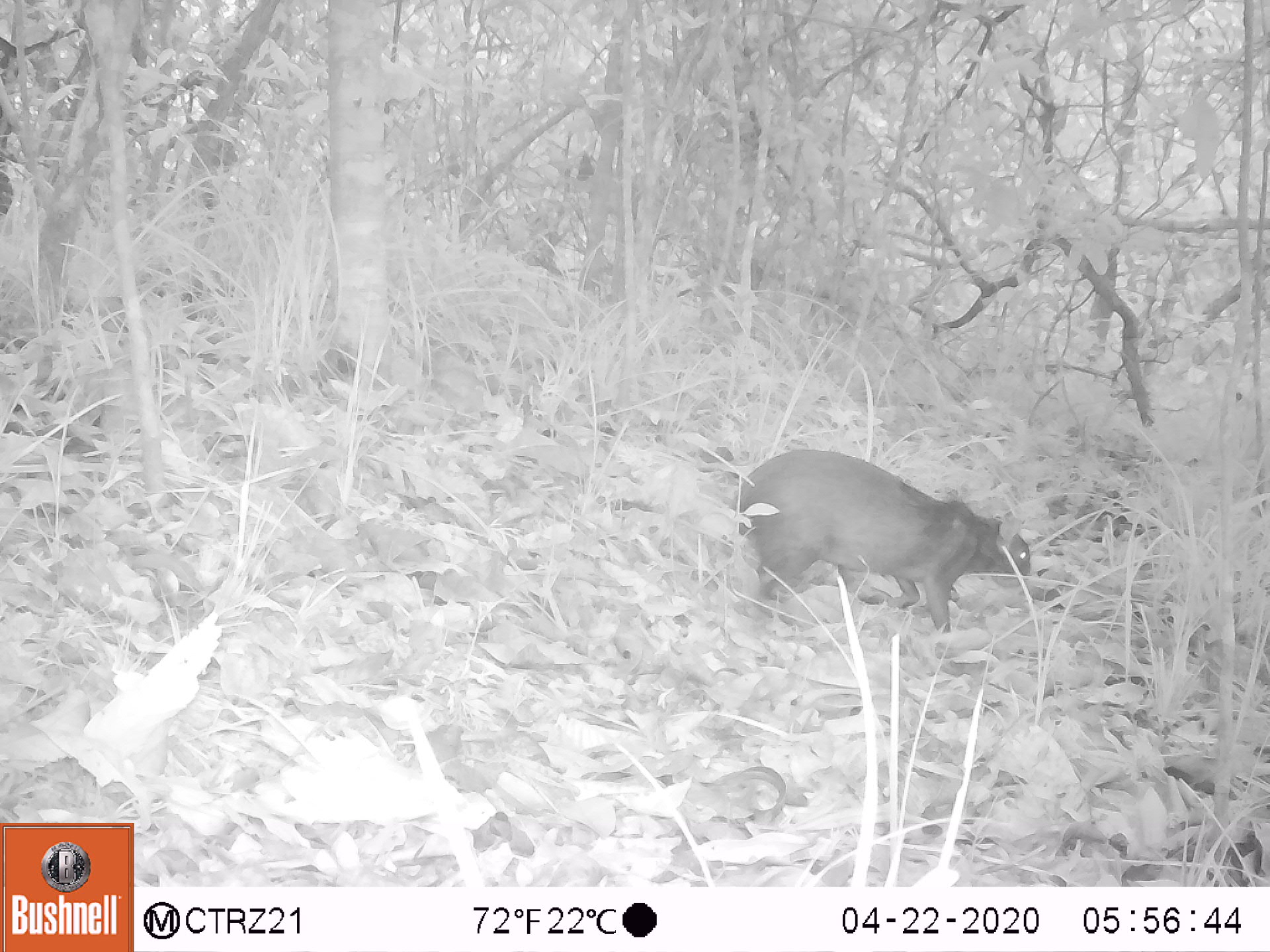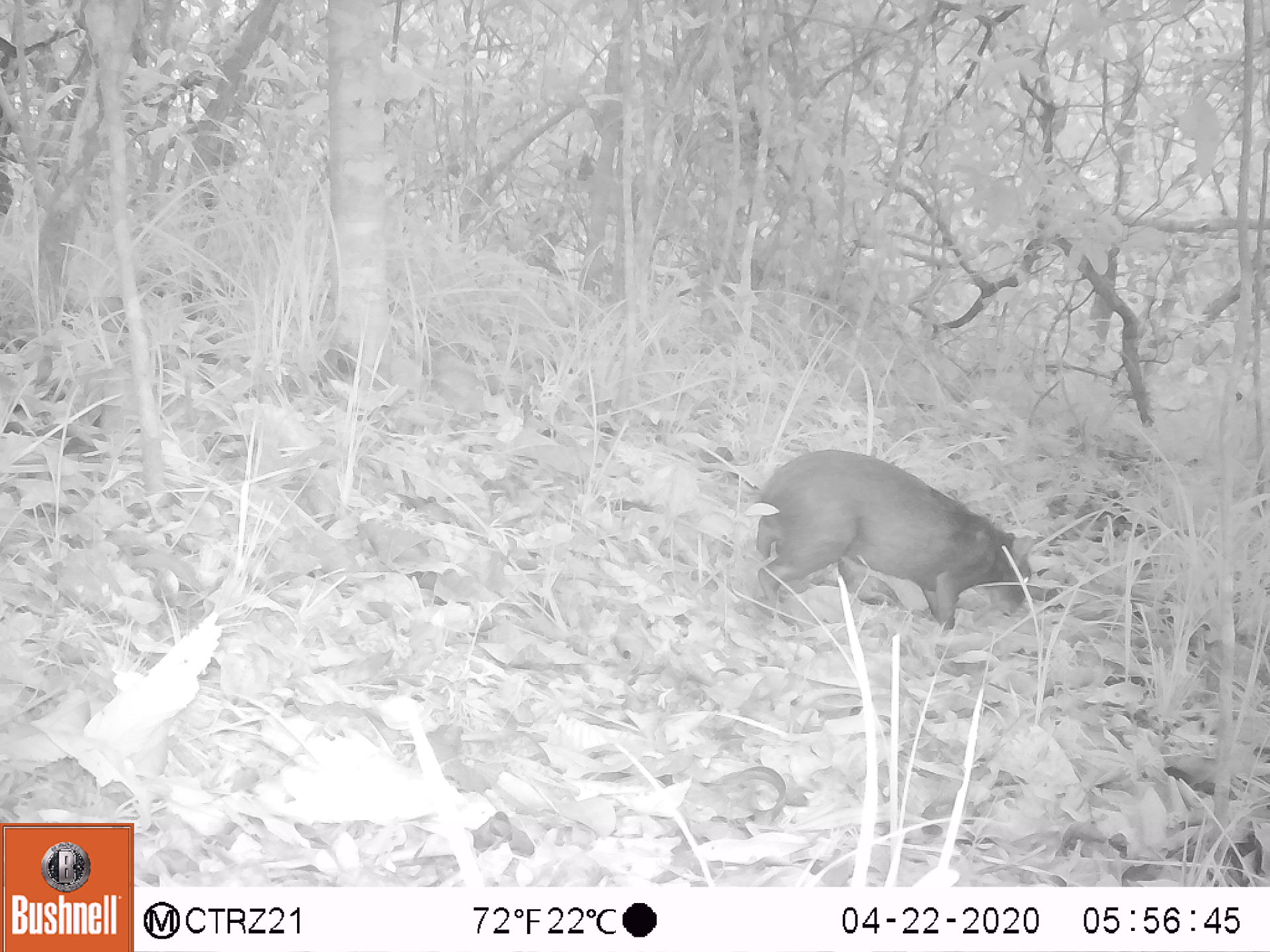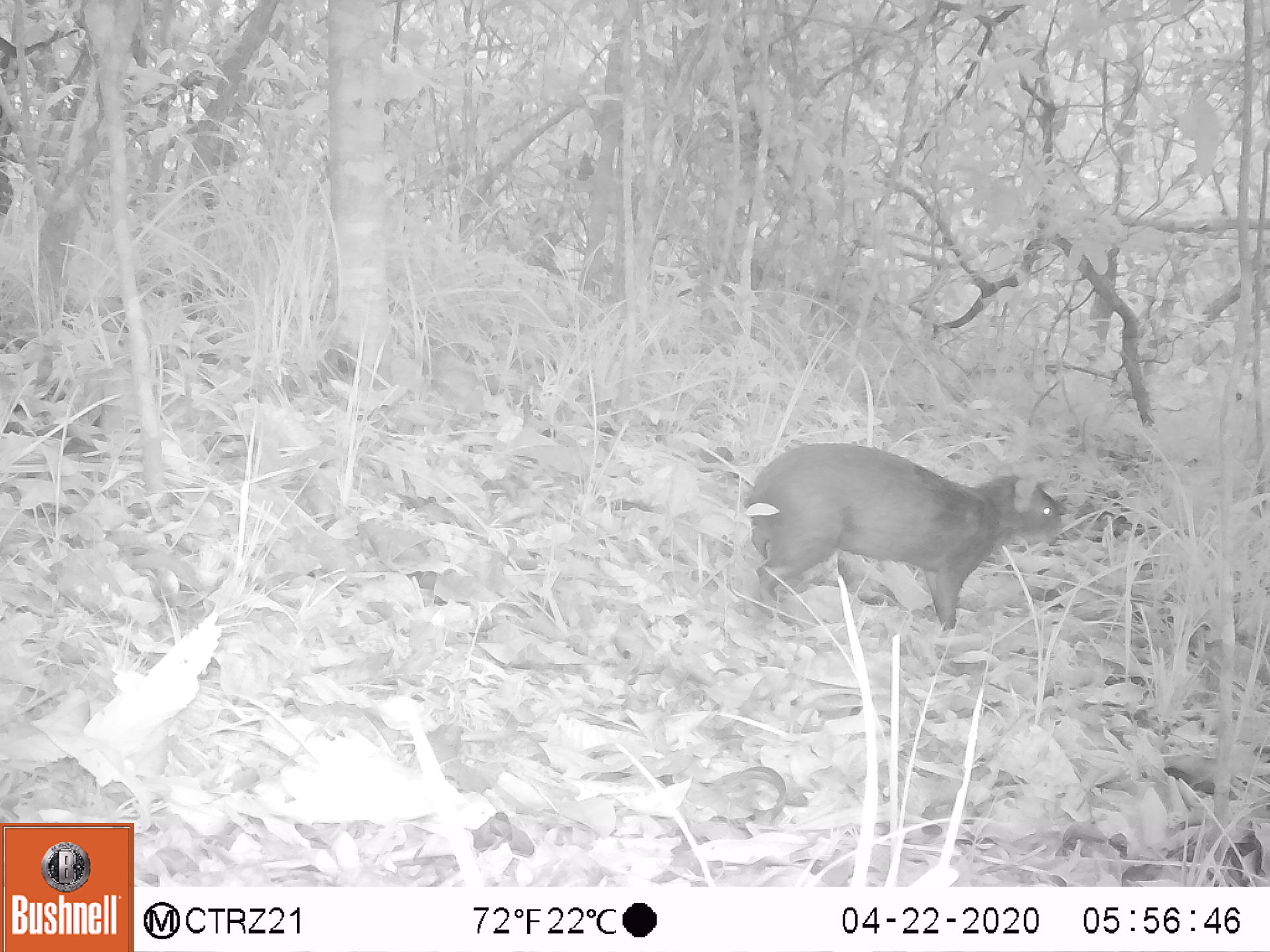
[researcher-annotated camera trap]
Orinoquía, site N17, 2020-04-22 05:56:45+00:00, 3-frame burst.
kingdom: Animalia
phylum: Chordata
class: Mammalia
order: Rodentia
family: Dasyproctidae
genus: Dasyprocta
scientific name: Dasyprocta fuliginosa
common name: black agouti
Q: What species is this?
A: Black agouti (Dasyprocta fuliginosa).